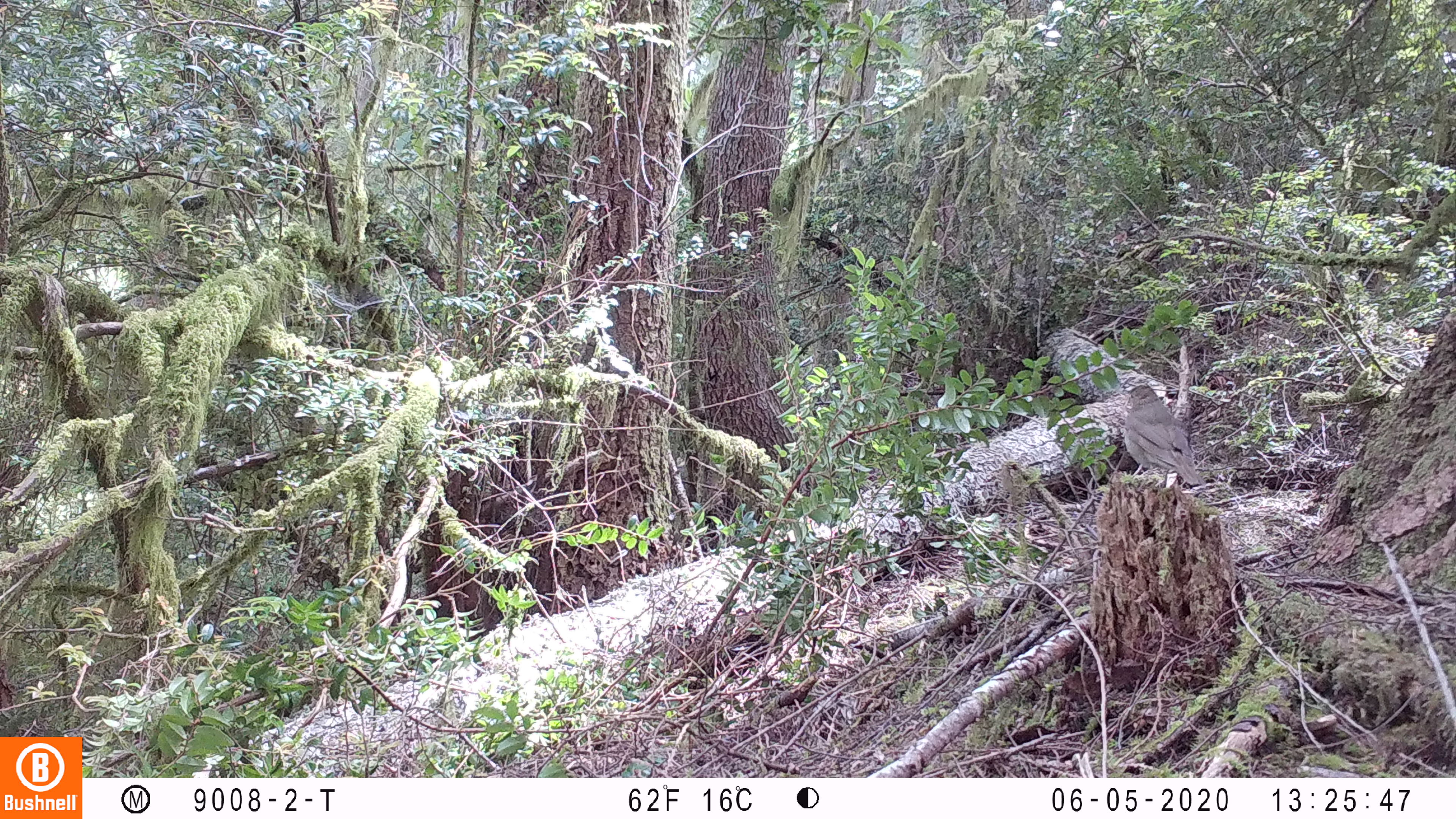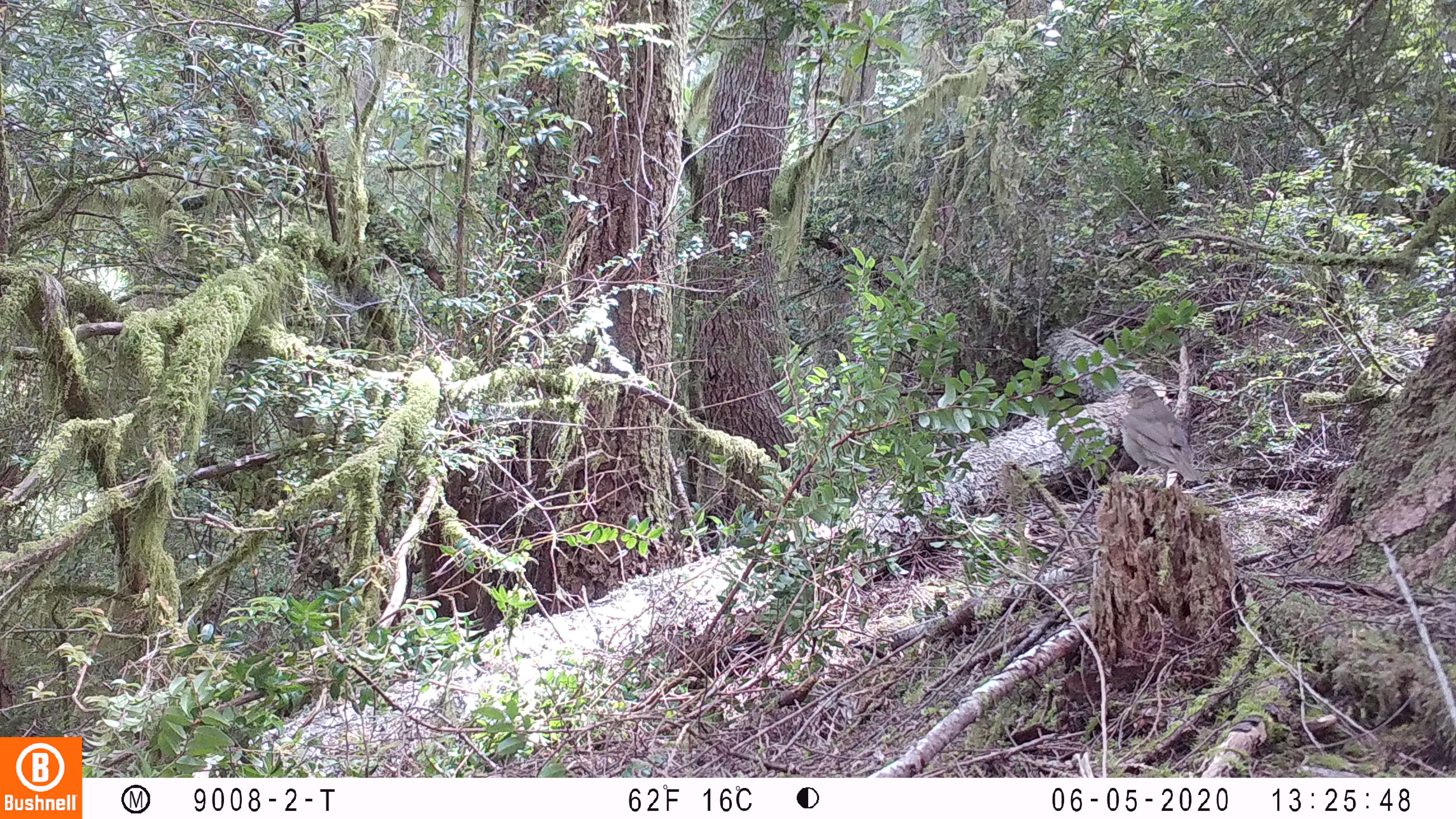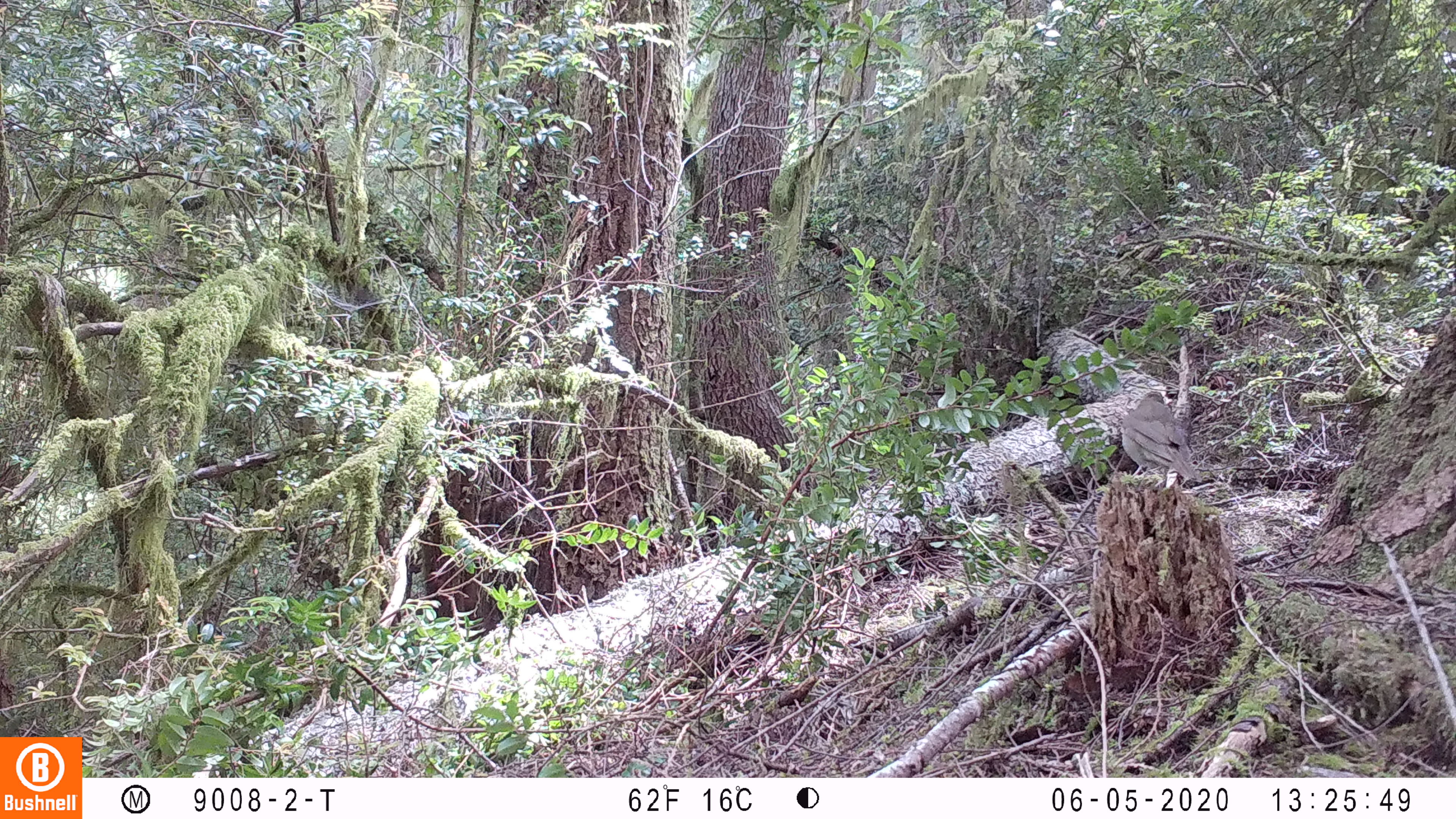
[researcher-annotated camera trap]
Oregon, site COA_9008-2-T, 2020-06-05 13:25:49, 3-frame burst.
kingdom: Animalia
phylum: Chordata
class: Aves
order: Passeriformes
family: Turdidae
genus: Catharus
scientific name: Catharus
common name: brown thrushes and nightingale-thrushes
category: catharus species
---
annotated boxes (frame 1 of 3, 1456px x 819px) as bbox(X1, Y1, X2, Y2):
catharus species: bbox(1124, 379, 1210, 491)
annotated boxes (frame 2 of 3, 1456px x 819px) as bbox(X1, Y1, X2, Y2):
catharus species: bbox(1114, 383, 1207, 487)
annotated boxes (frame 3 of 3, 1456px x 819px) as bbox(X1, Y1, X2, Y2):
catharus species: bbox(1113, 390, 1204, 489)